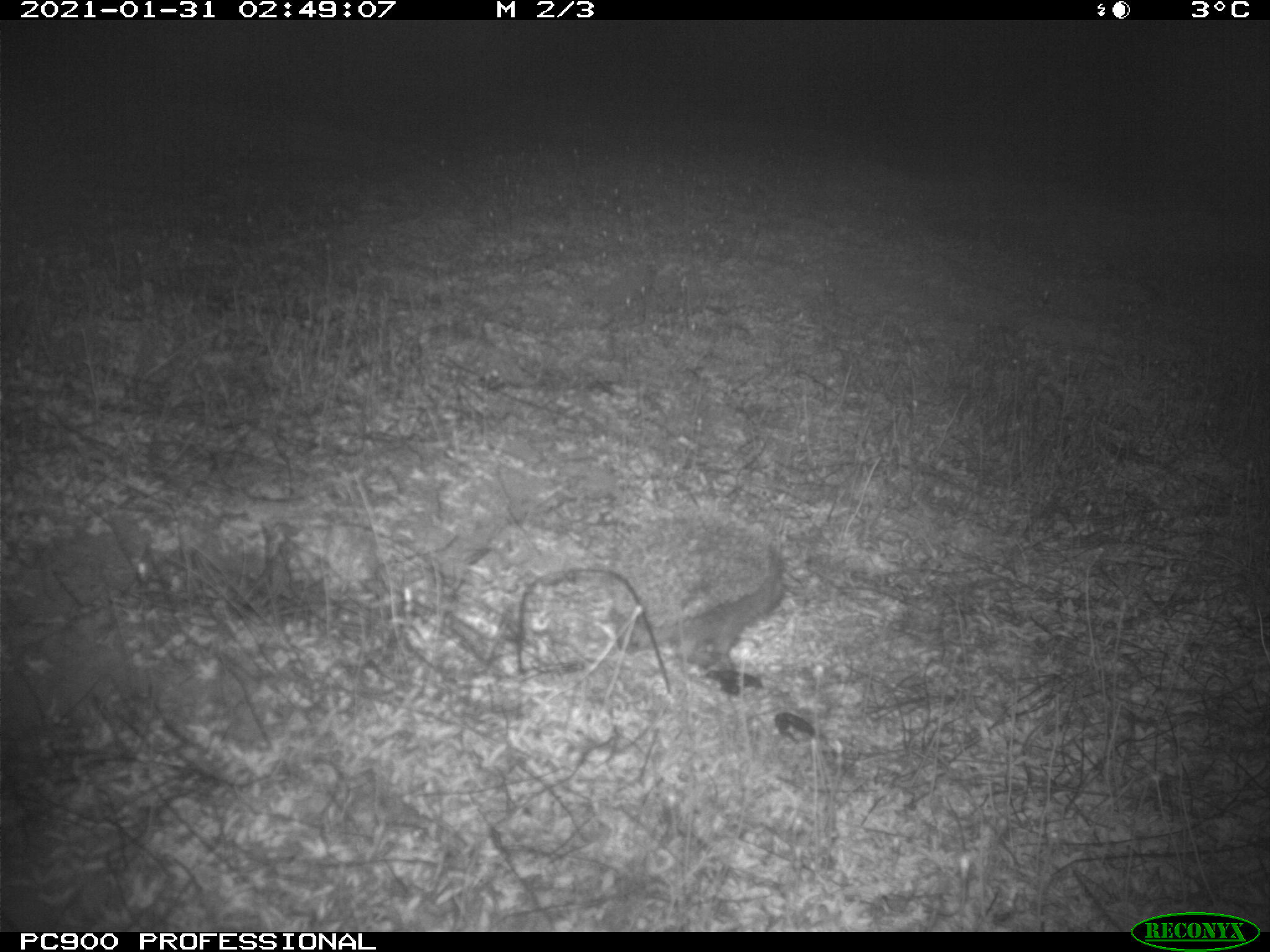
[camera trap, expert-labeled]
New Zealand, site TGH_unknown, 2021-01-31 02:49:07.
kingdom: Animalia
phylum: Chordata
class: Mammalia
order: Eulipotyphla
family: Erinaceidae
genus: Erinaceus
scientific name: Erinaceus europaeus europaeus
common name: european hedgehog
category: hedgehog